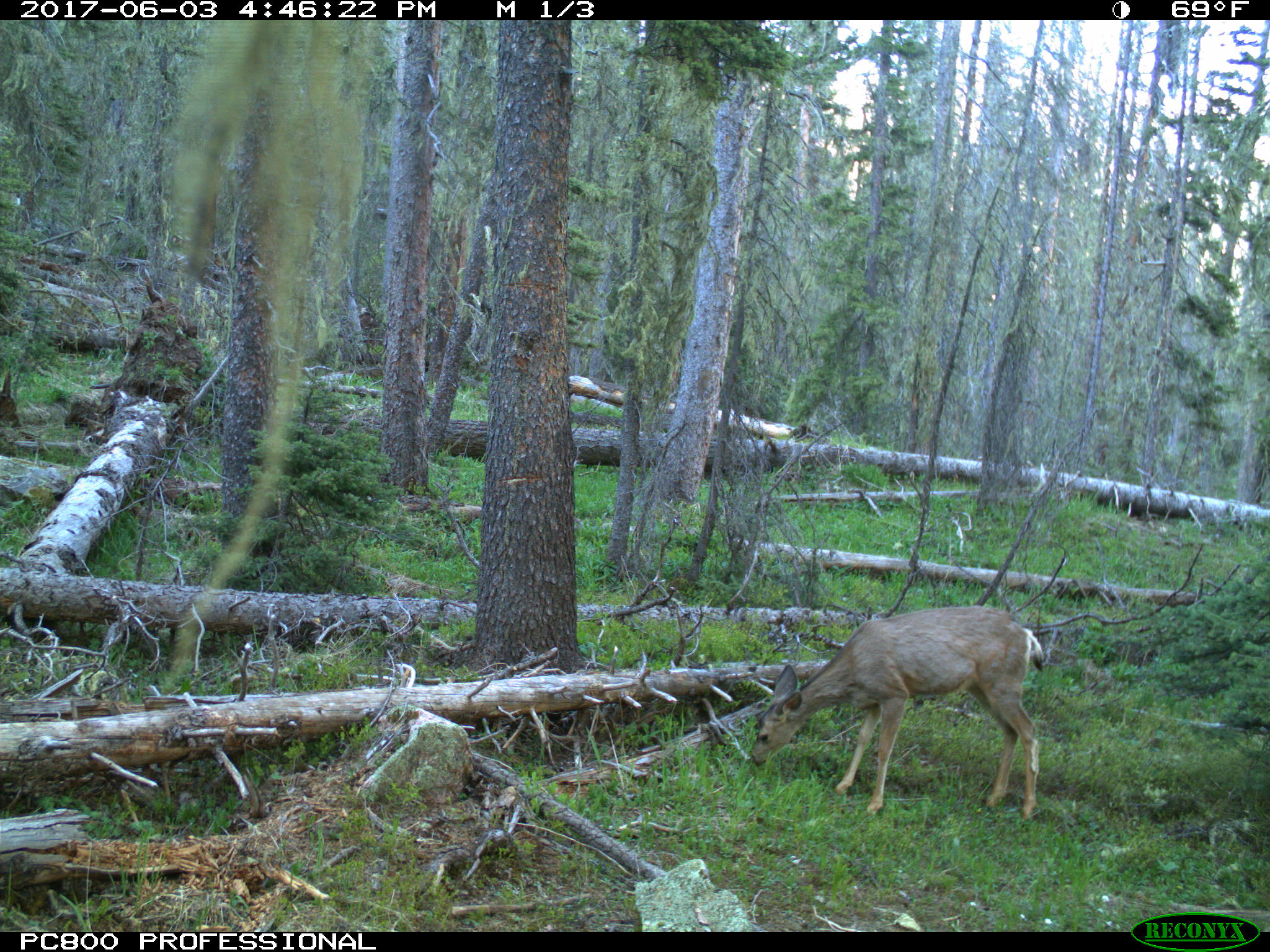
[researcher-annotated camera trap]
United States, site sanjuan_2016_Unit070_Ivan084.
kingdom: Animalia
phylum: Chordata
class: Mammalia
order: Artiodactyla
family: Cervidae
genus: Odocoileus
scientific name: Odocoileus hemionus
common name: mule deer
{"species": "Odocoileus hemionus (mule deer)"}